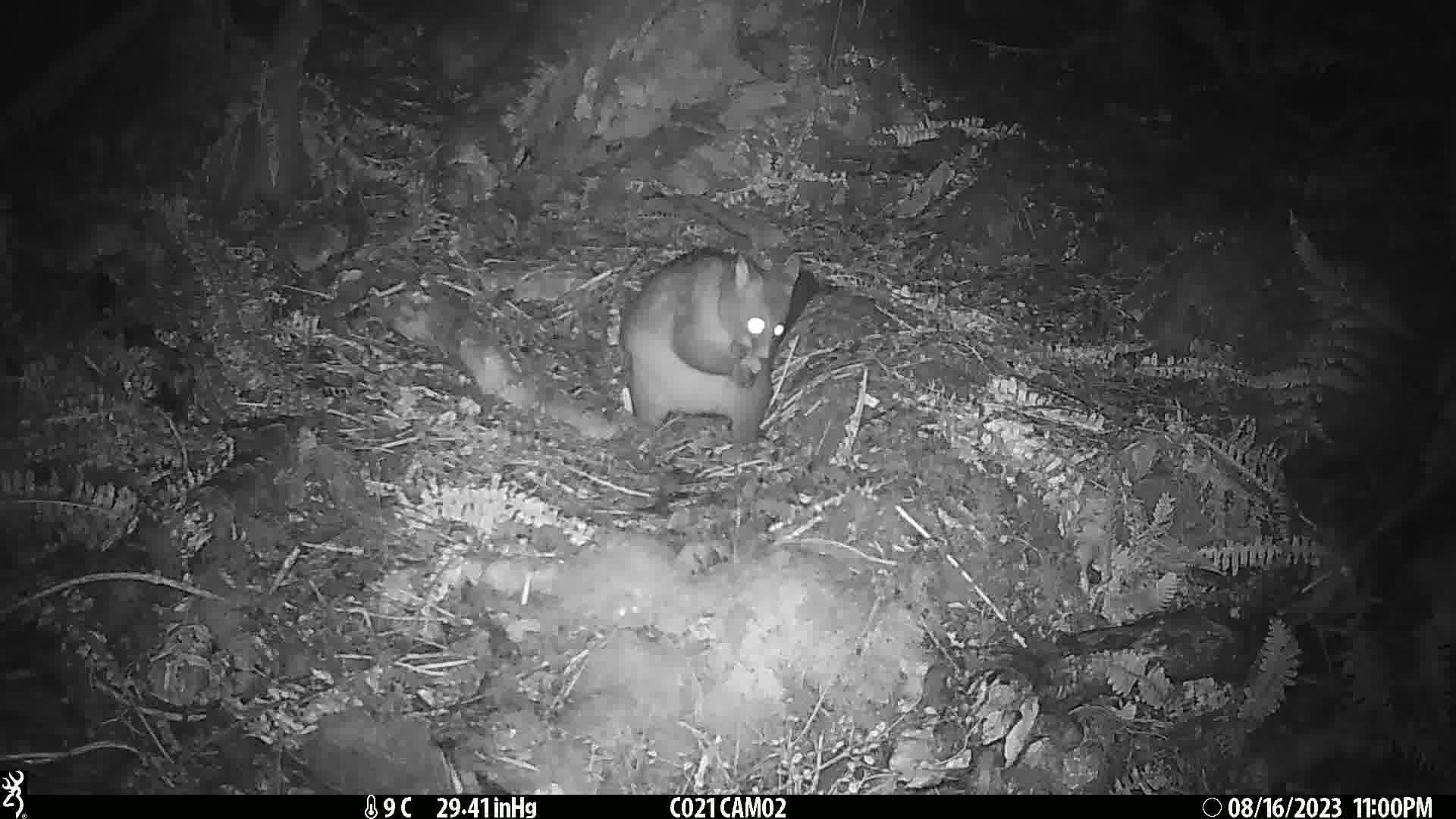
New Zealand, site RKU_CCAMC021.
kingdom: Animalia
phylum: Chordata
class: Mammalia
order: Diprotodontia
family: Phalangeridae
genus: Trichosurus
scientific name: Trichosurus vulpecula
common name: common brushtail possum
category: possum